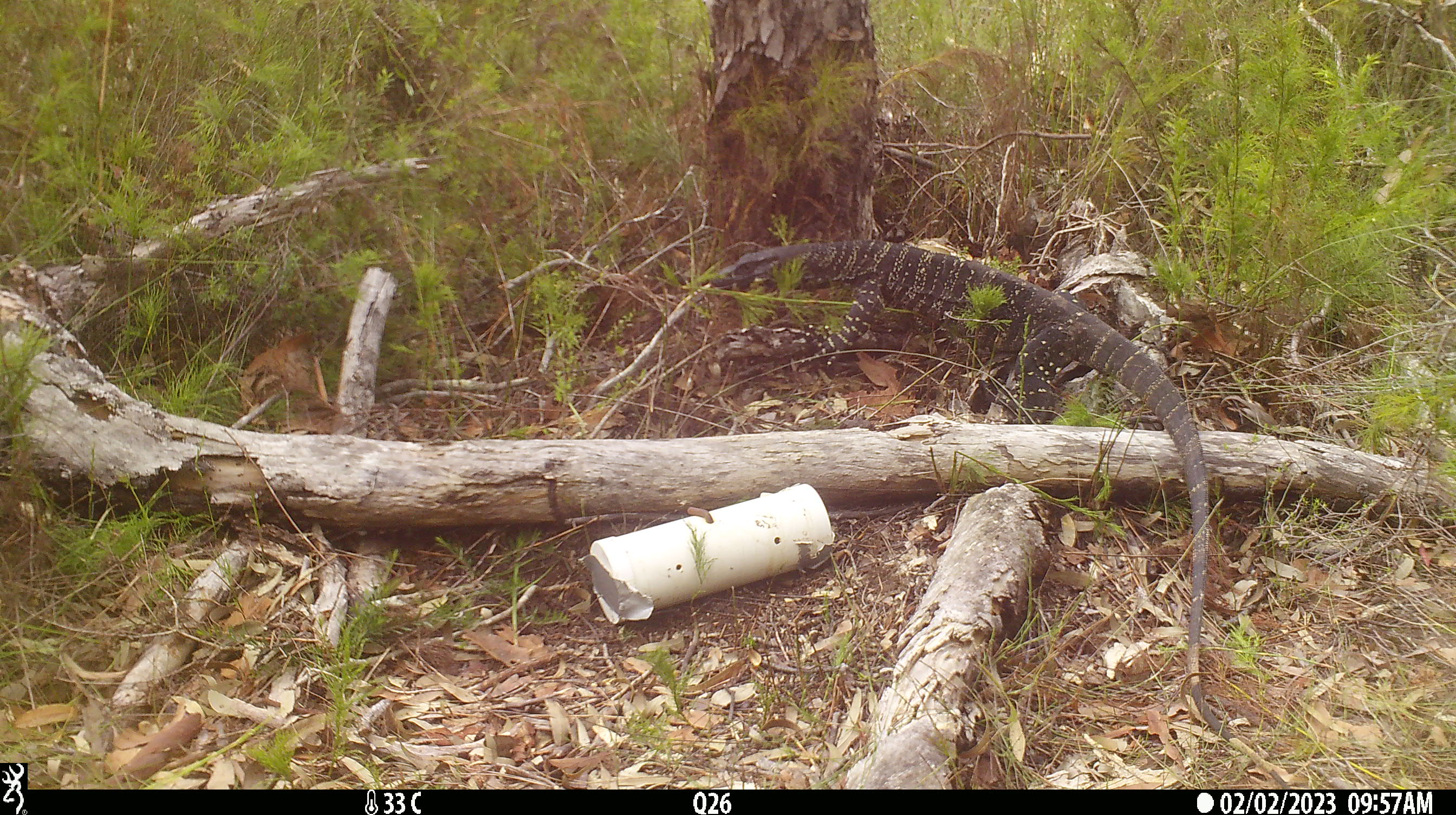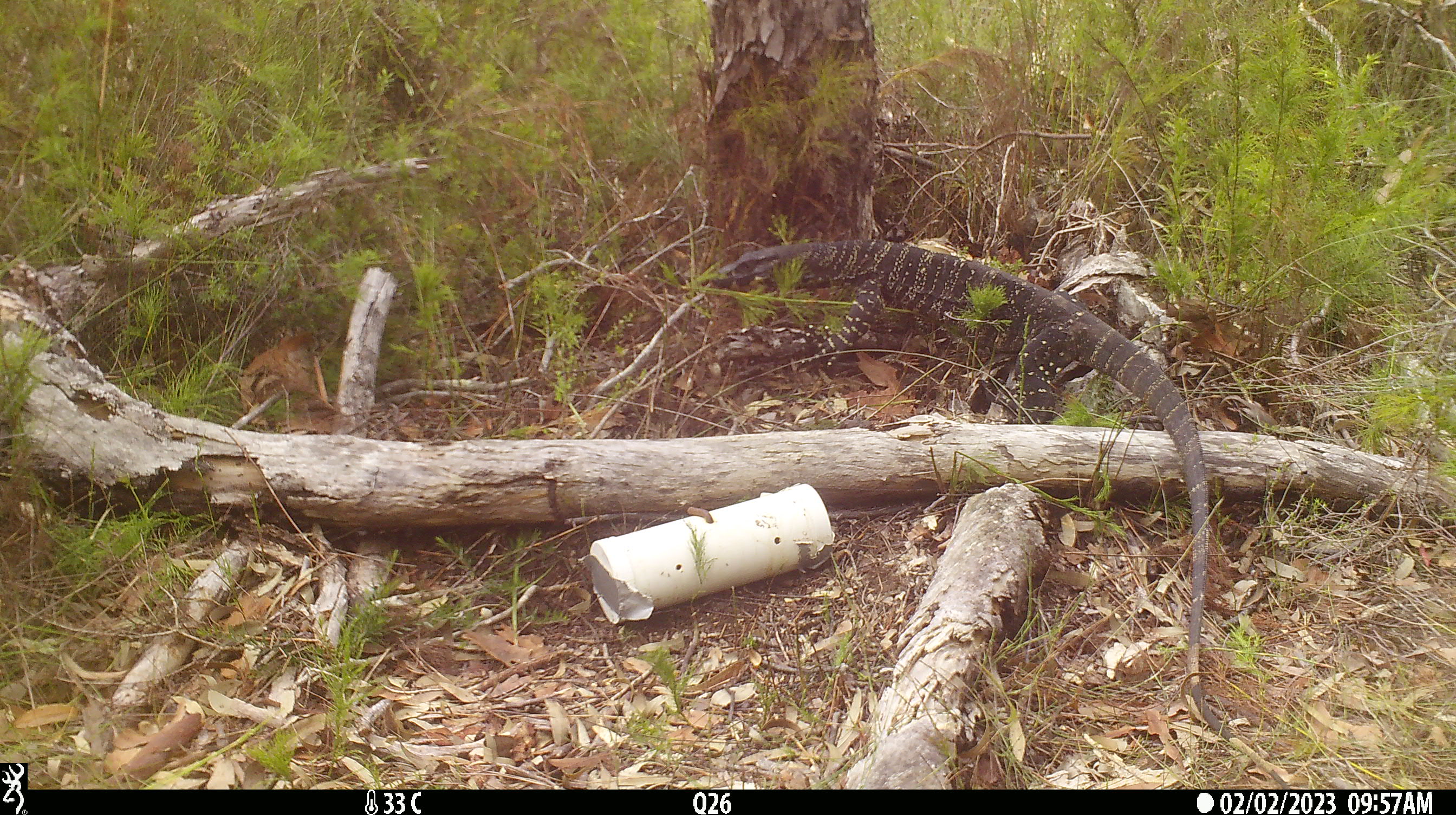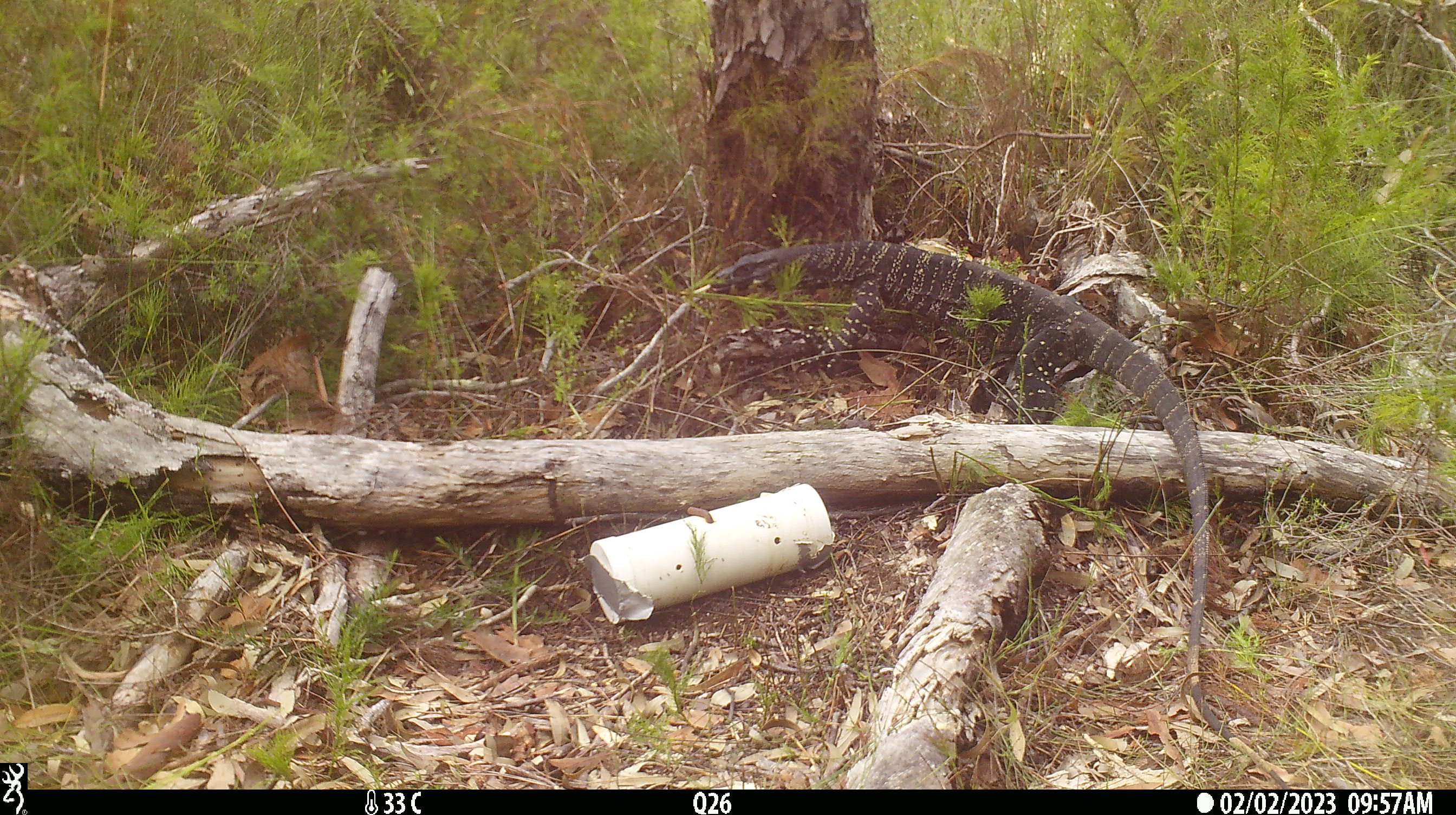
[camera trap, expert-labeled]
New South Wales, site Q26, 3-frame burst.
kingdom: Animalia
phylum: Chordata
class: Reptilia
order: Squamata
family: Varanidae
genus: Varanus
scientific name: Varanus varius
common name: lace monitor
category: goanna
Goanna (lace monitor) (Varanus varius).